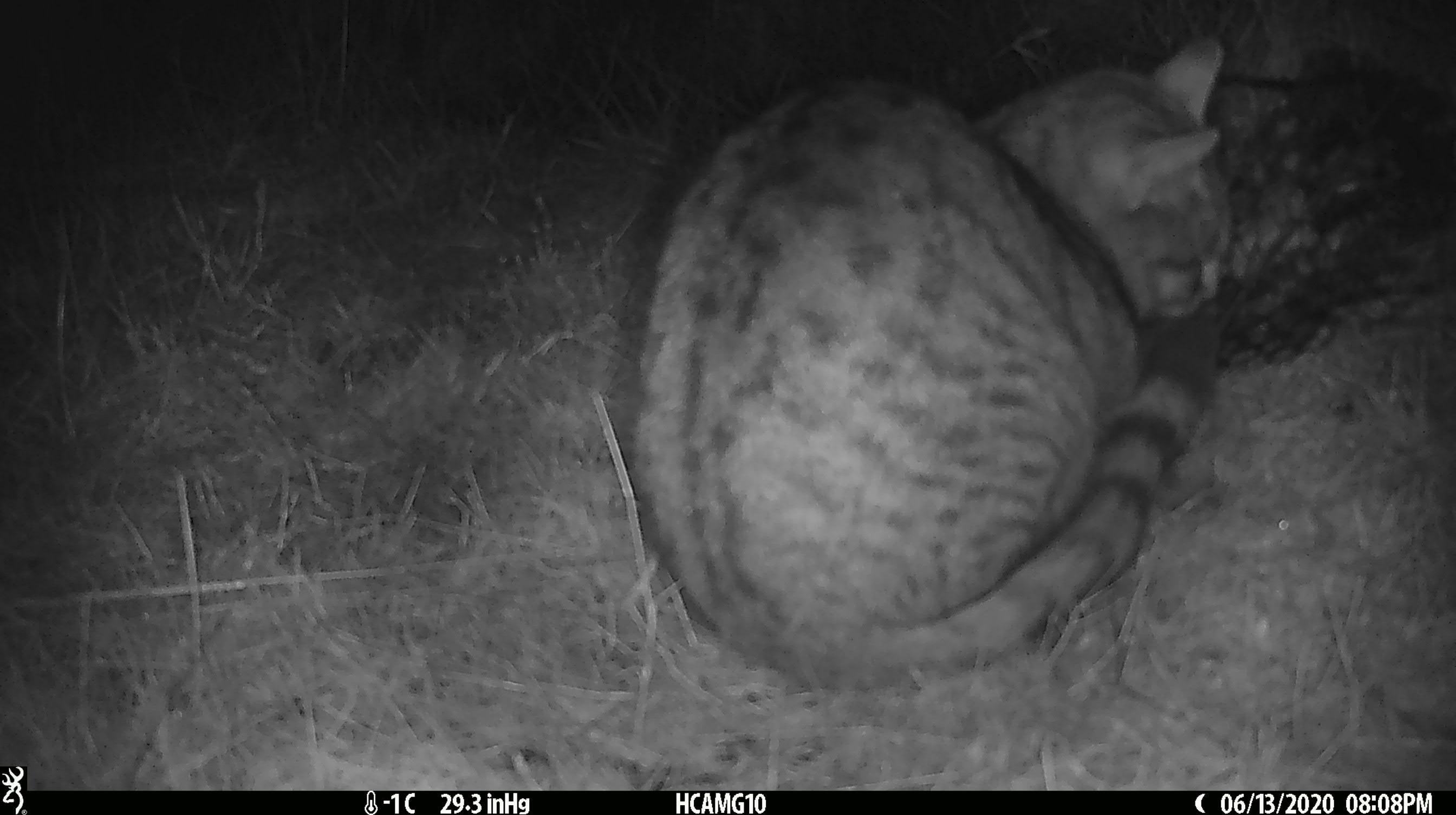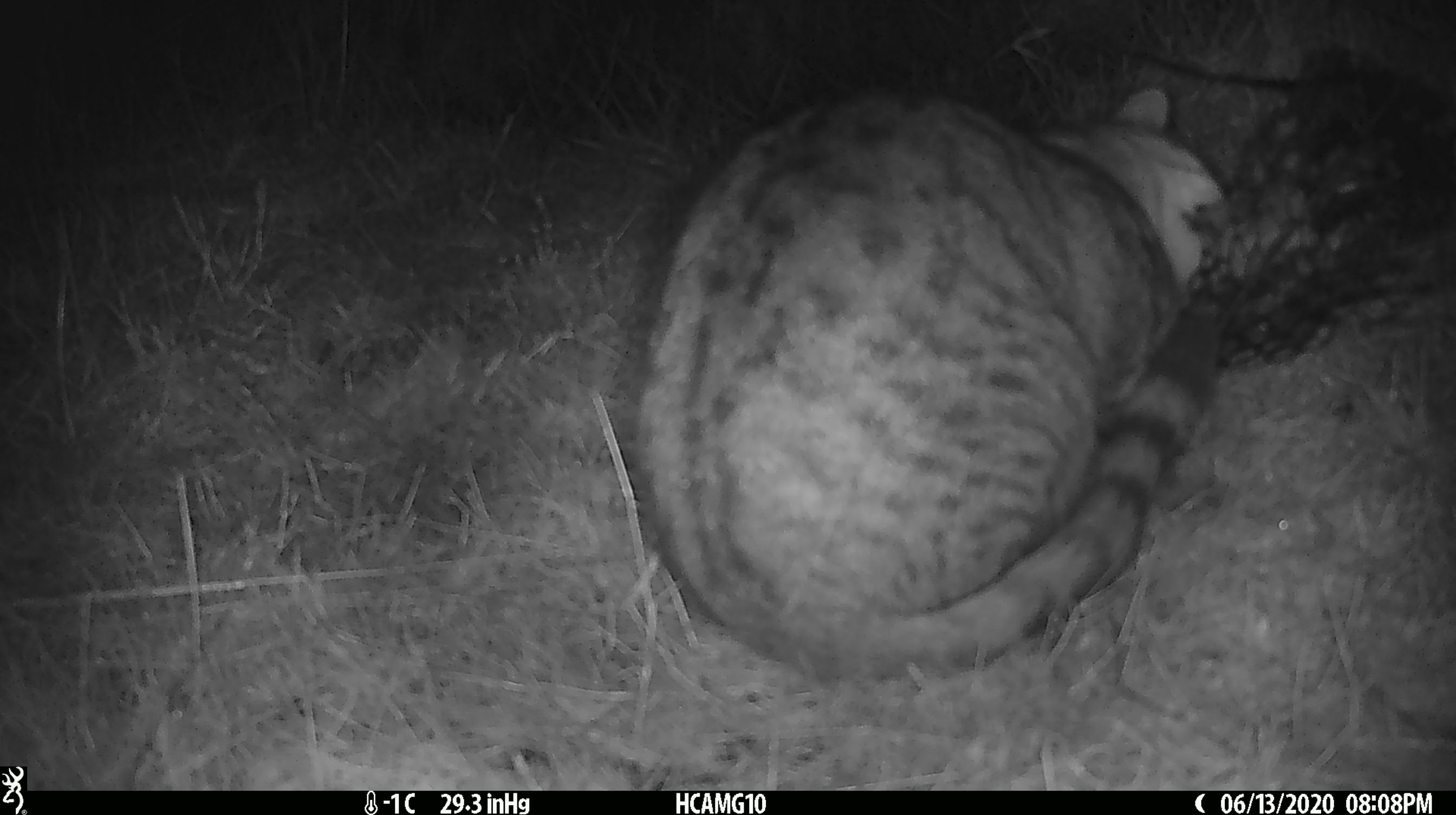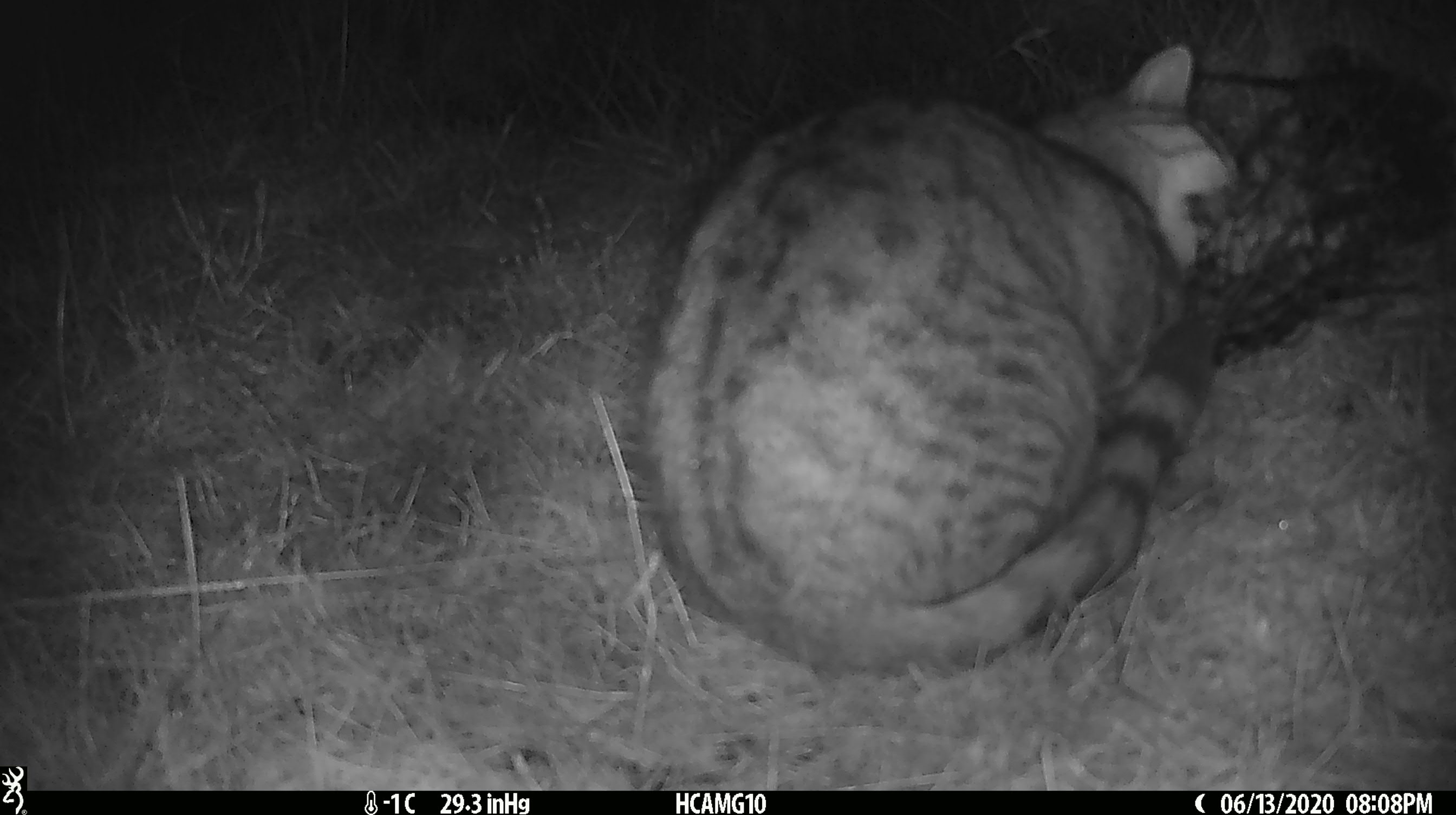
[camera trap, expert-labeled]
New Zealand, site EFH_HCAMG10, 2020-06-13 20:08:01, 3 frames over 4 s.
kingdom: Animalia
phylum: Chordata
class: Mammalia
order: Carnivora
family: Felidae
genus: Felis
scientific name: Felis catus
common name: domestic cat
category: cat